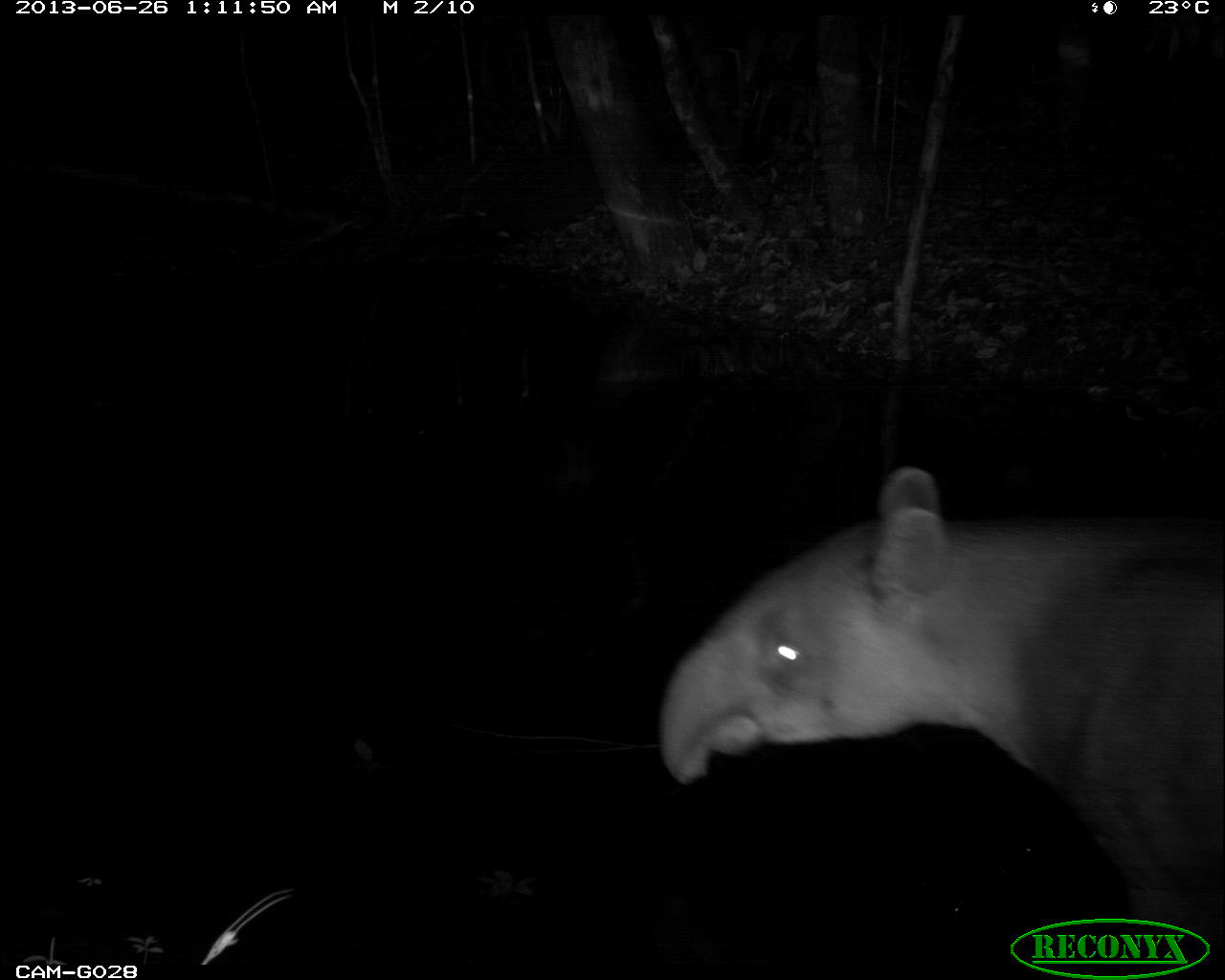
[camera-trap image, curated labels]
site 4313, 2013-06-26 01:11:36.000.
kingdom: Animalia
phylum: Chordata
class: Mammalia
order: Perissodactyla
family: Tapiridae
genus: Tapirus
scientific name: Tapirus bairdii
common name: baird's tapir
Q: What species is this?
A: Tapirus bairdii (baird's tapir).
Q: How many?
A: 1.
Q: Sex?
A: Male.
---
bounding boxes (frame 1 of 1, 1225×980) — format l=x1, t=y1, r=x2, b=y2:
tapirus bairdii: l=656, t=464, r=1222, b=951